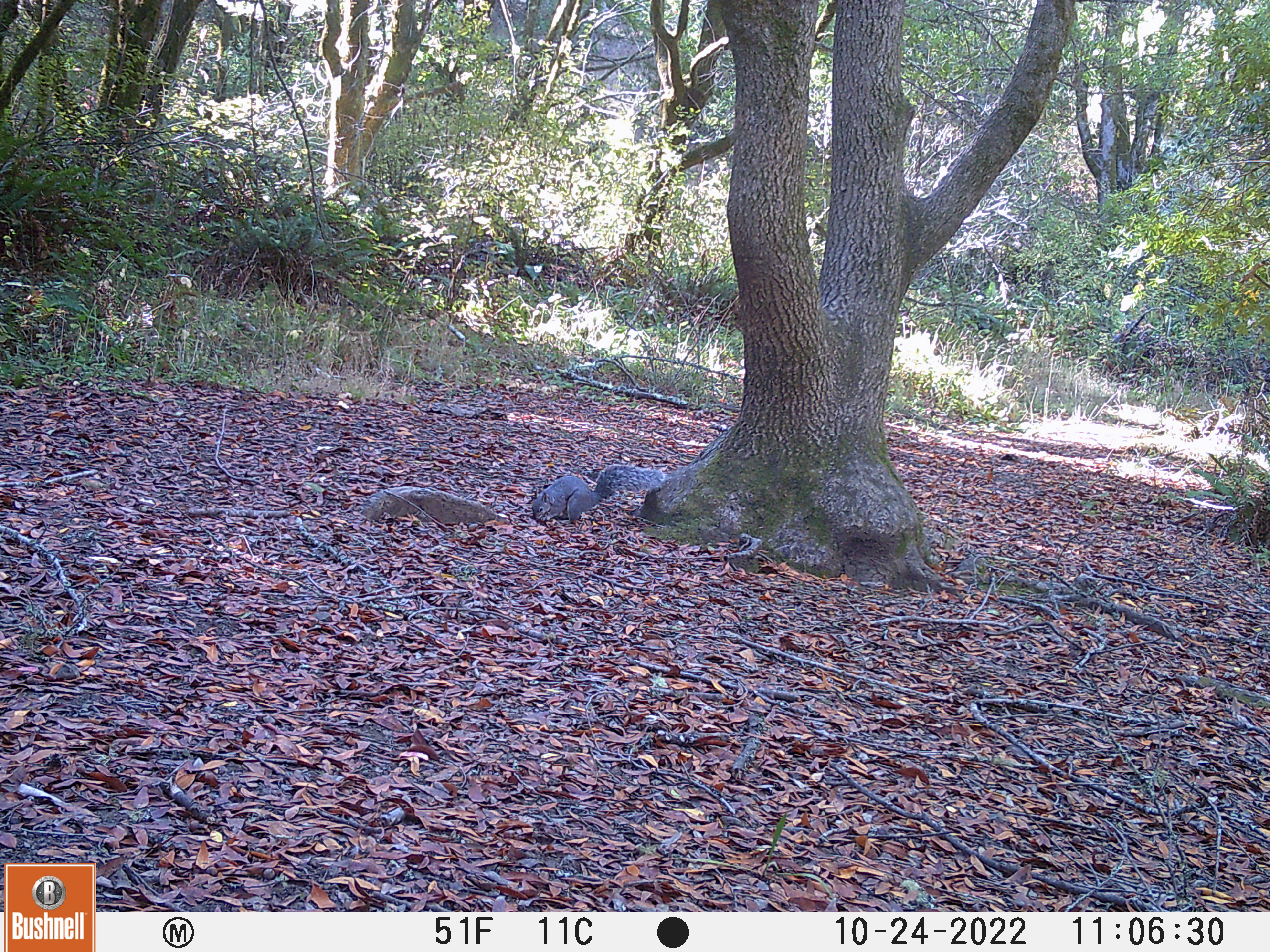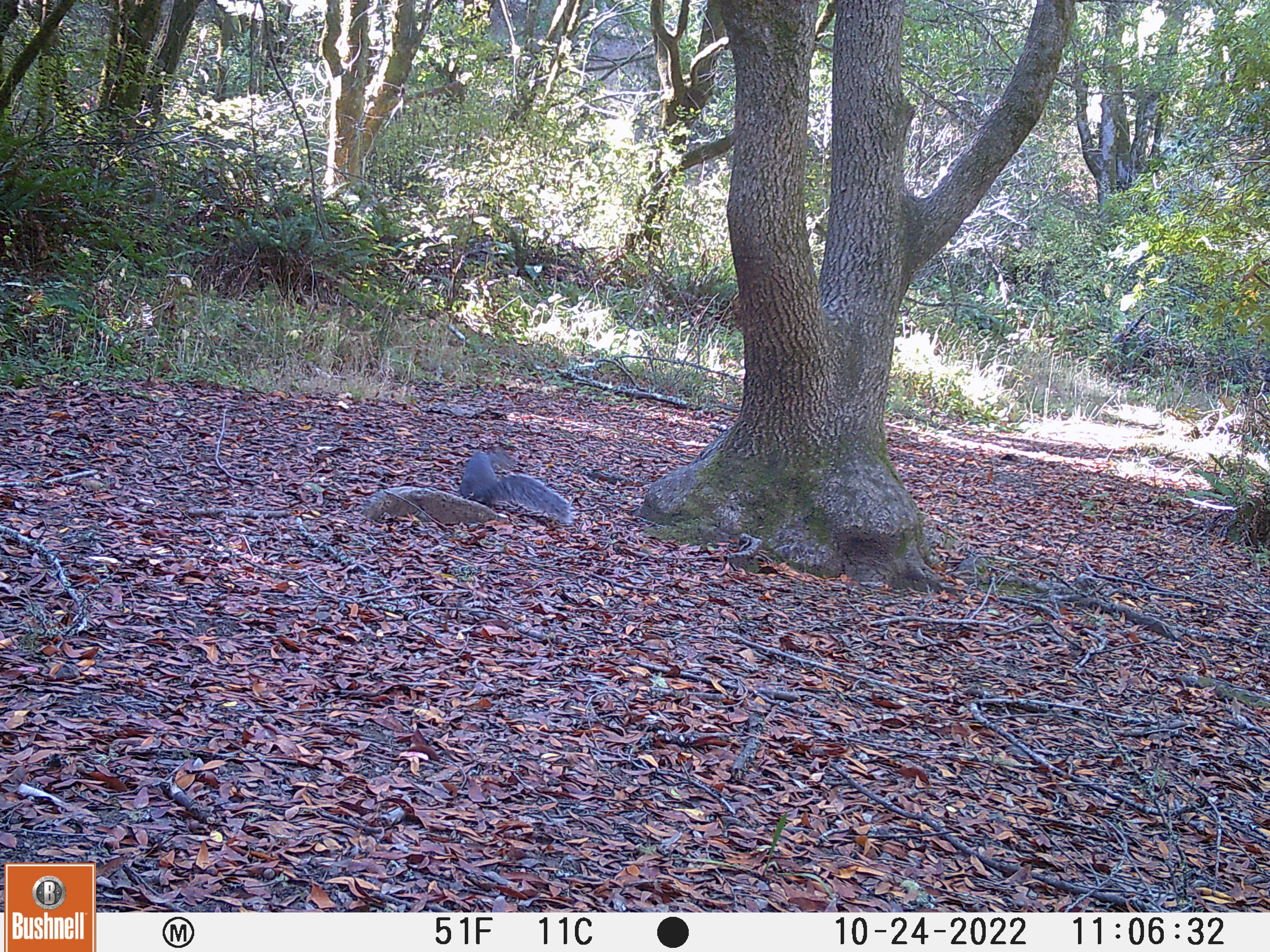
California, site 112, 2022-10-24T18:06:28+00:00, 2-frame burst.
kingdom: Animalia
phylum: Chordata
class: Mammalia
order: Rodentia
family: Sciuridae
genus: Sciurus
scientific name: Sciurus griseus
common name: western gray squirrel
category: western grey squirrel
Western grey squirrel (western gray squirrel) (Sciurus griseus).